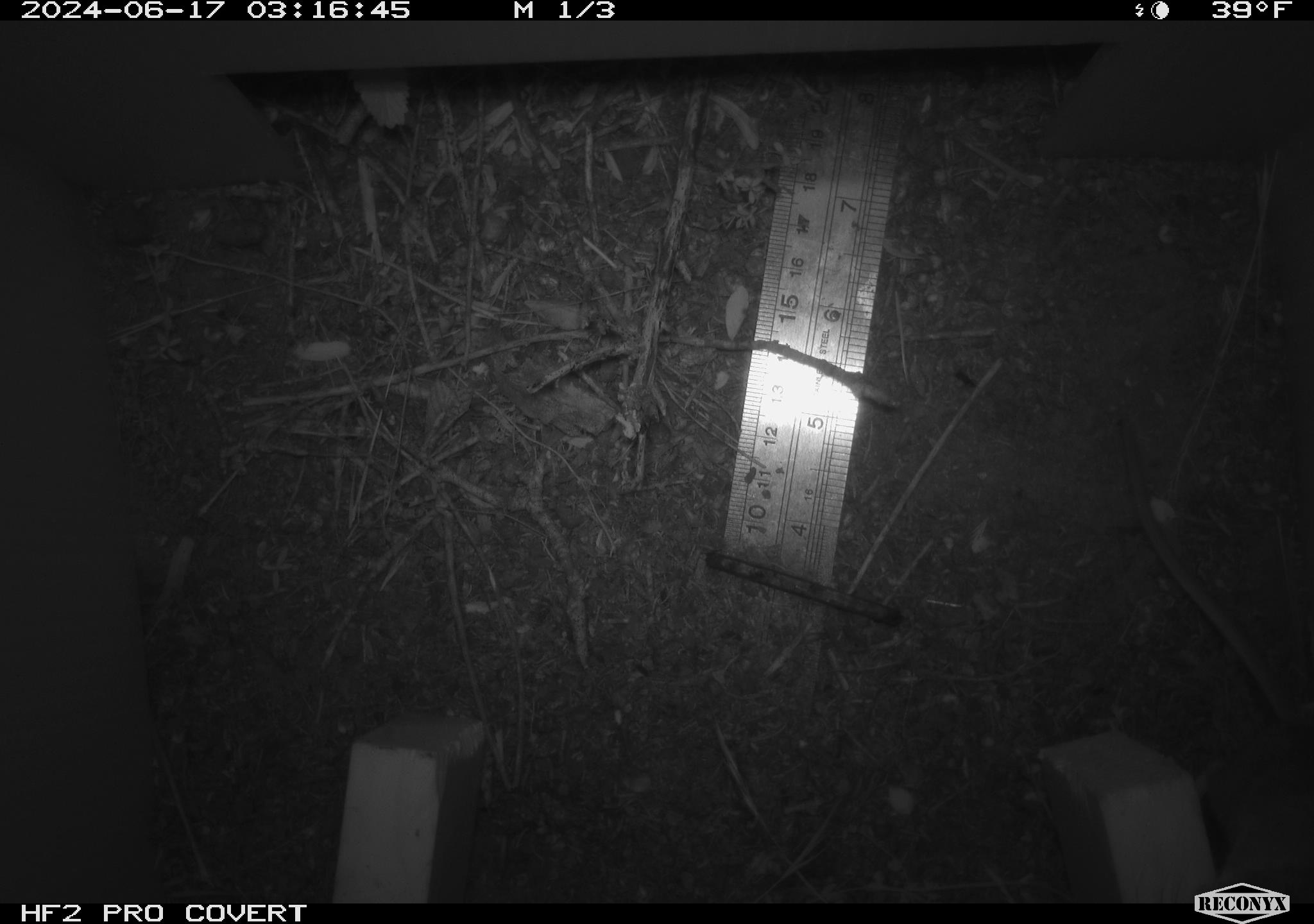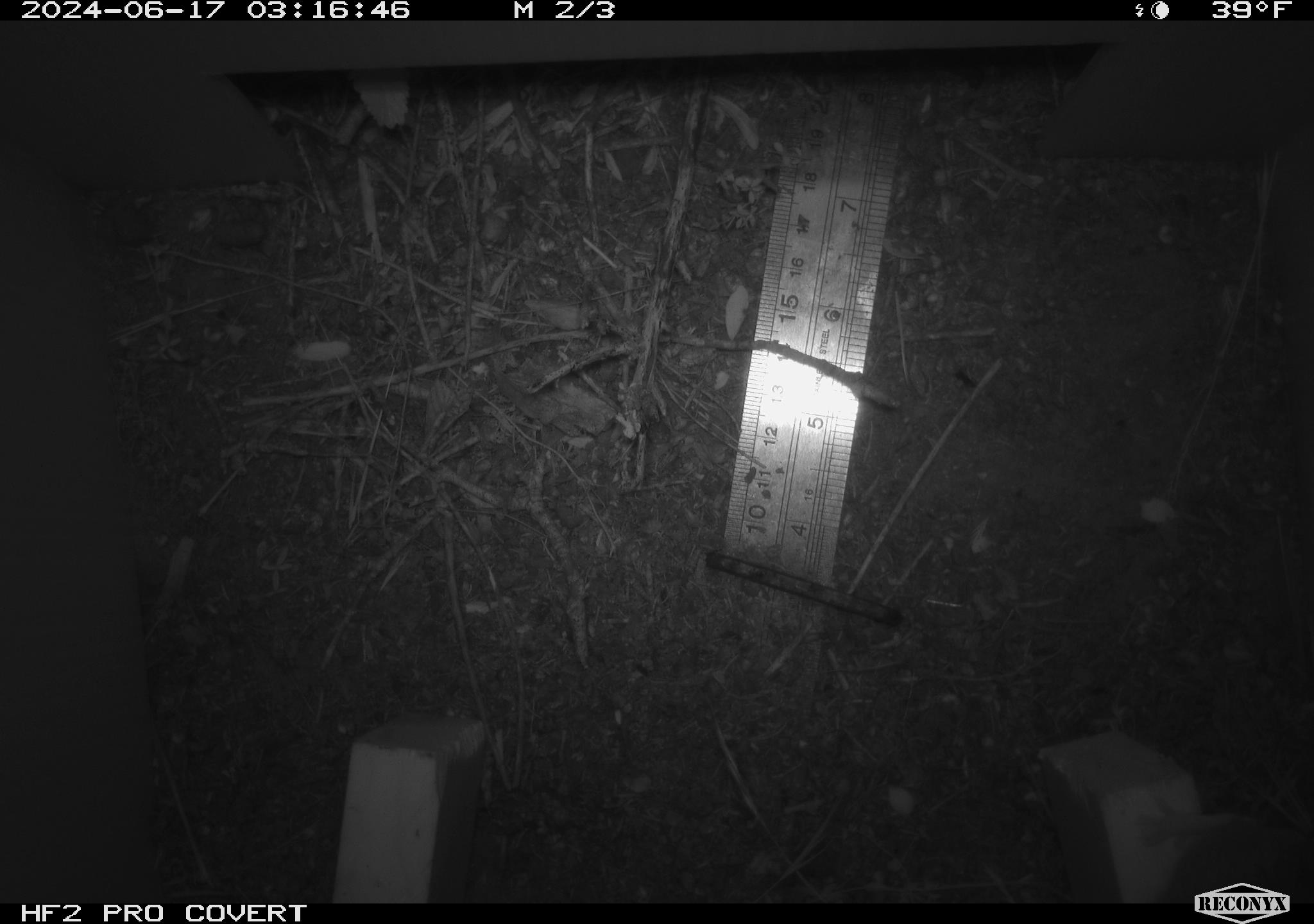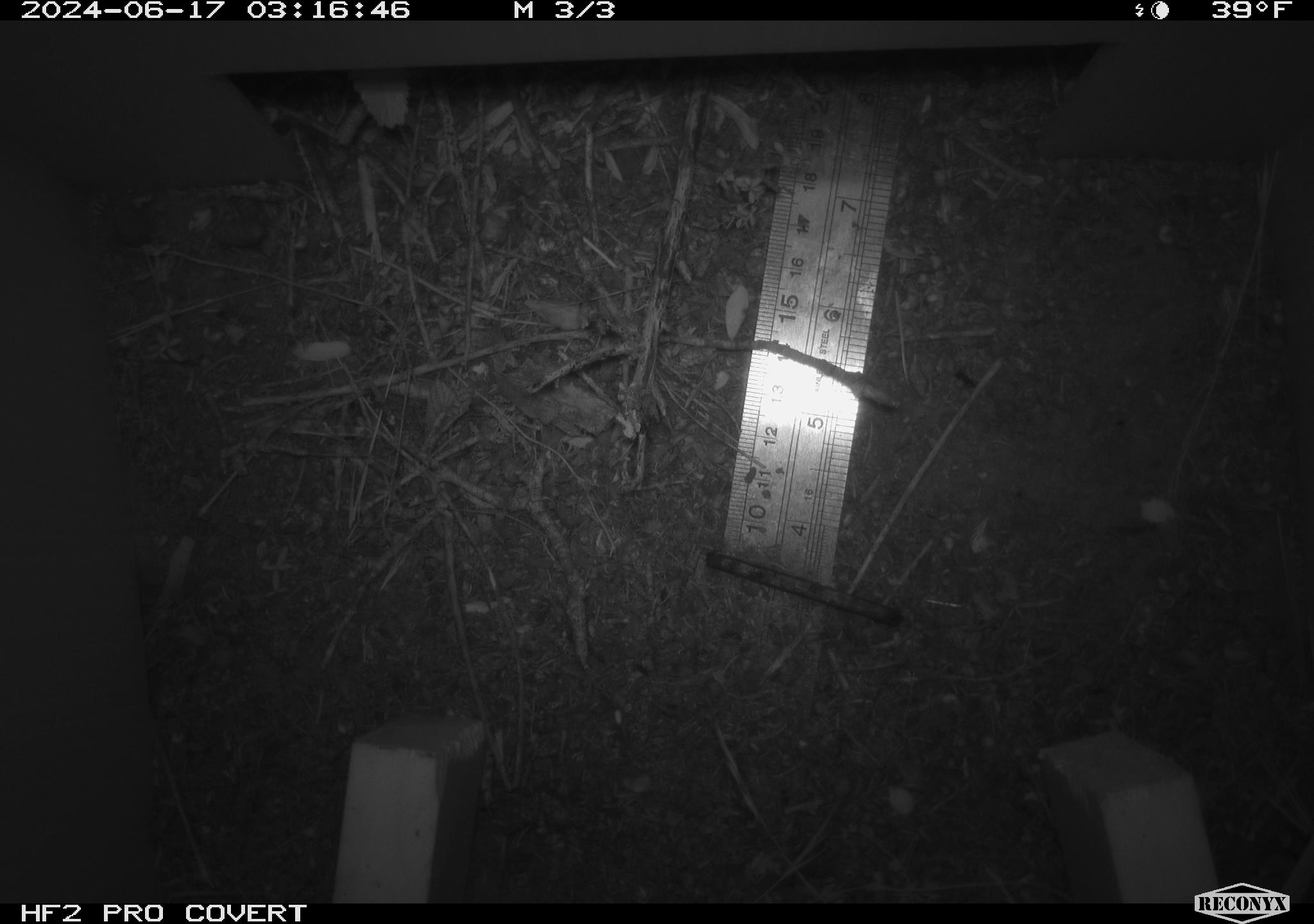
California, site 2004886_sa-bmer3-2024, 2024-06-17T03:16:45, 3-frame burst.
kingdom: Animalia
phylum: Chordata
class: Mammalia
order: Rodentia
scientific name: Rodentia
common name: mouse species